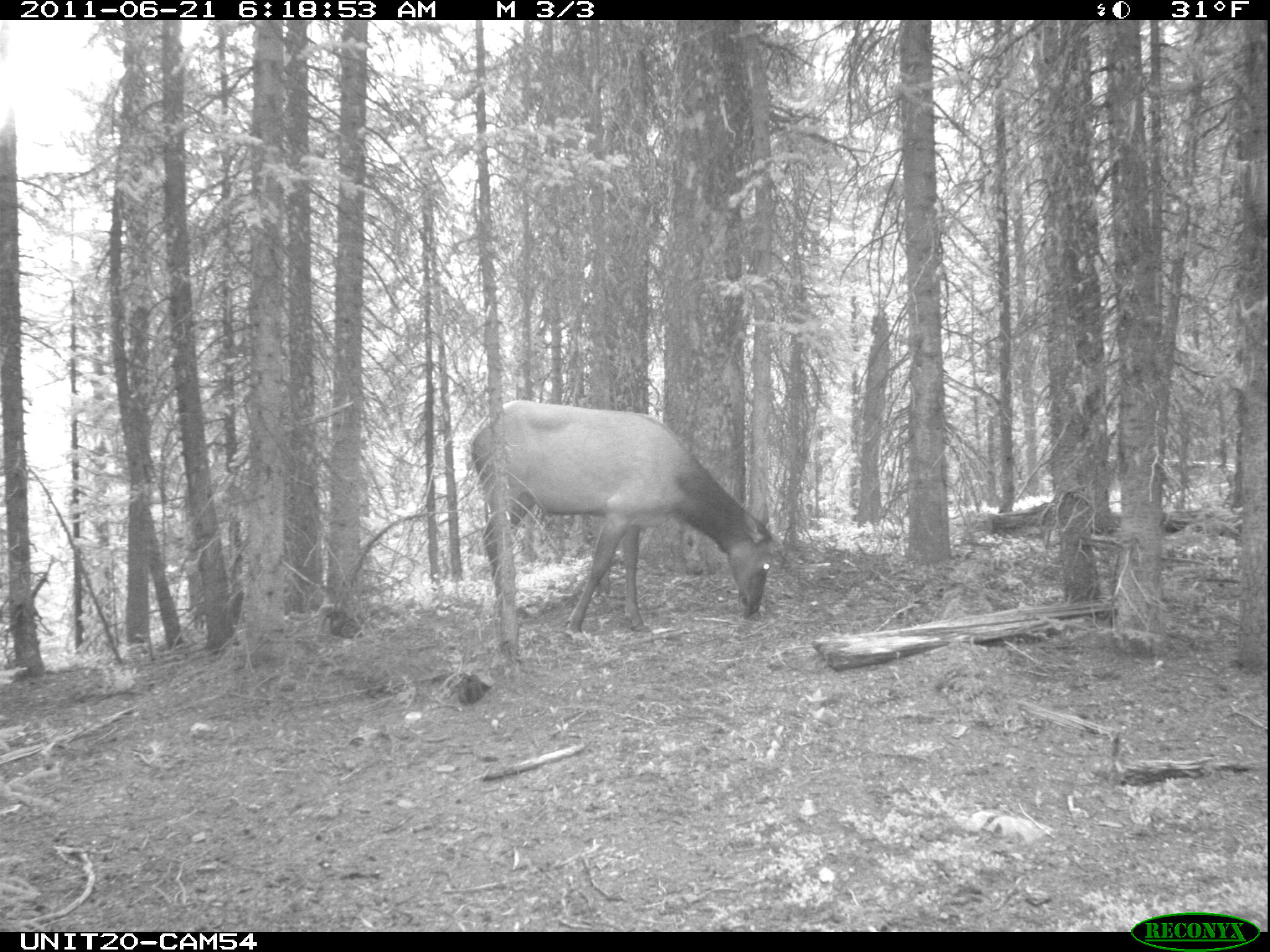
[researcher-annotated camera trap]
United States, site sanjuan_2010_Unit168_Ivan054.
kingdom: Animalia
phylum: Chordata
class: Mammalia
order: Artiodactyla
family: Cervidae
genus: Cervus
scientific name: Cervus elaphus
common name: red deer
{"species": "Cervus elaphus (red deer)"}